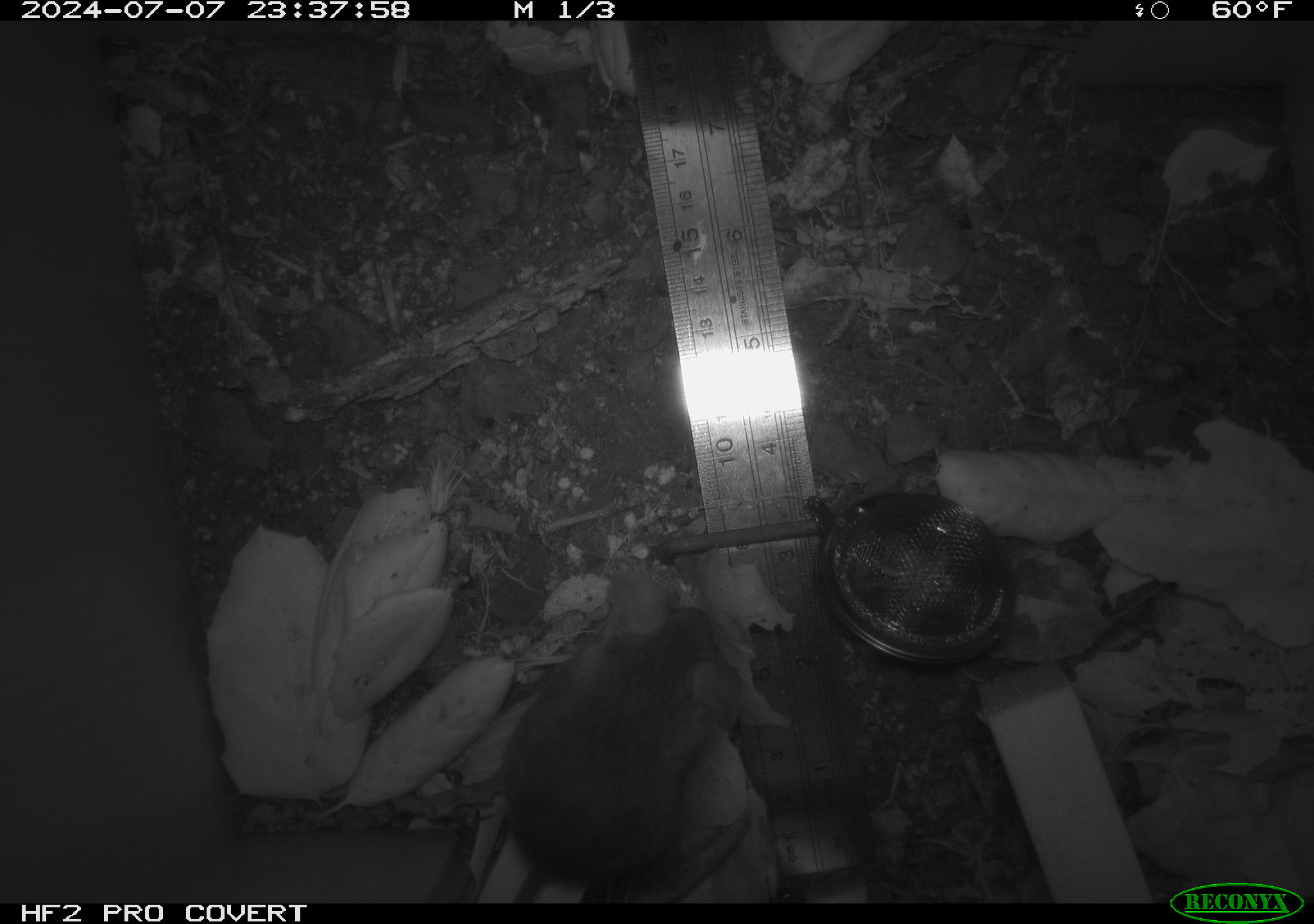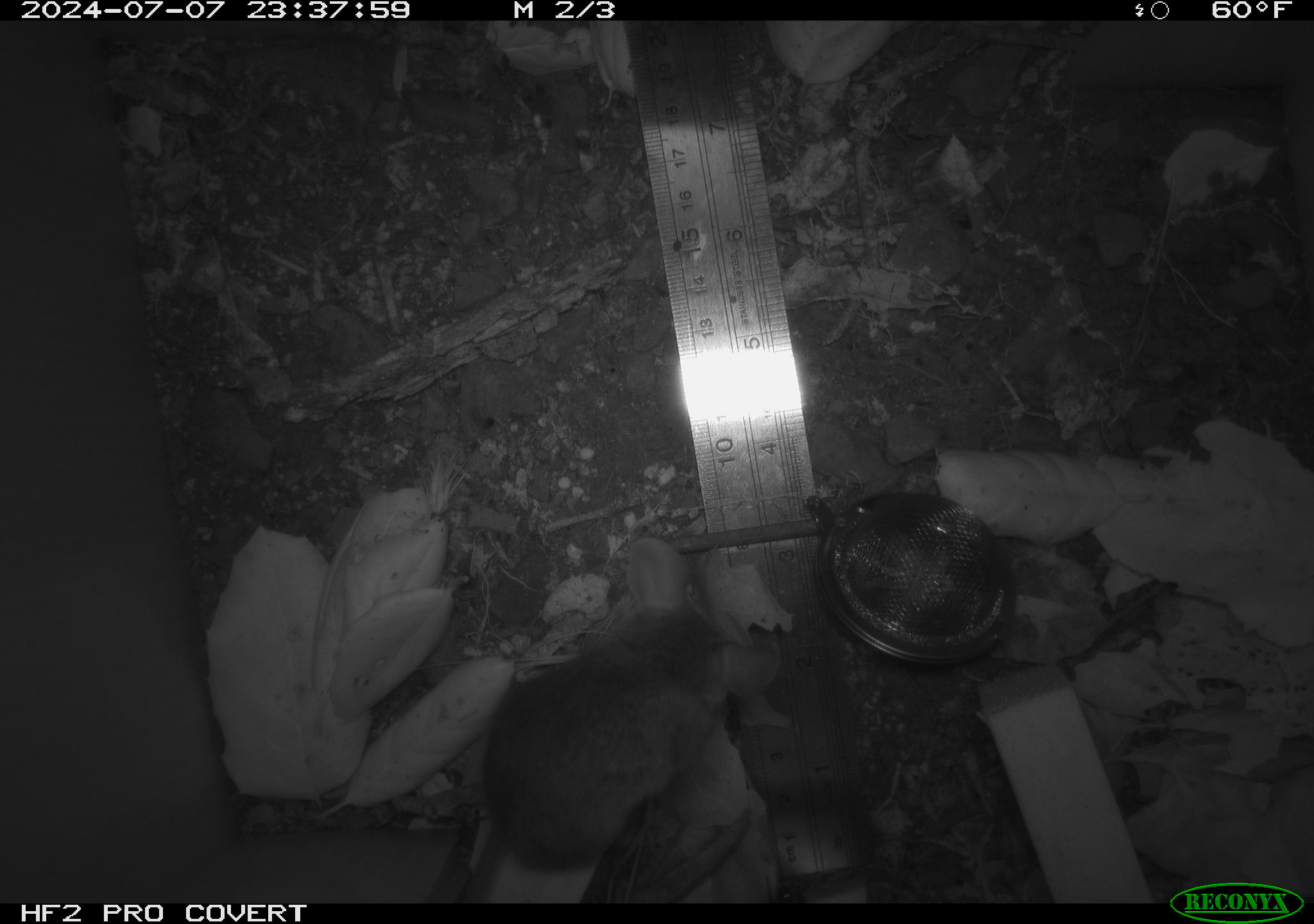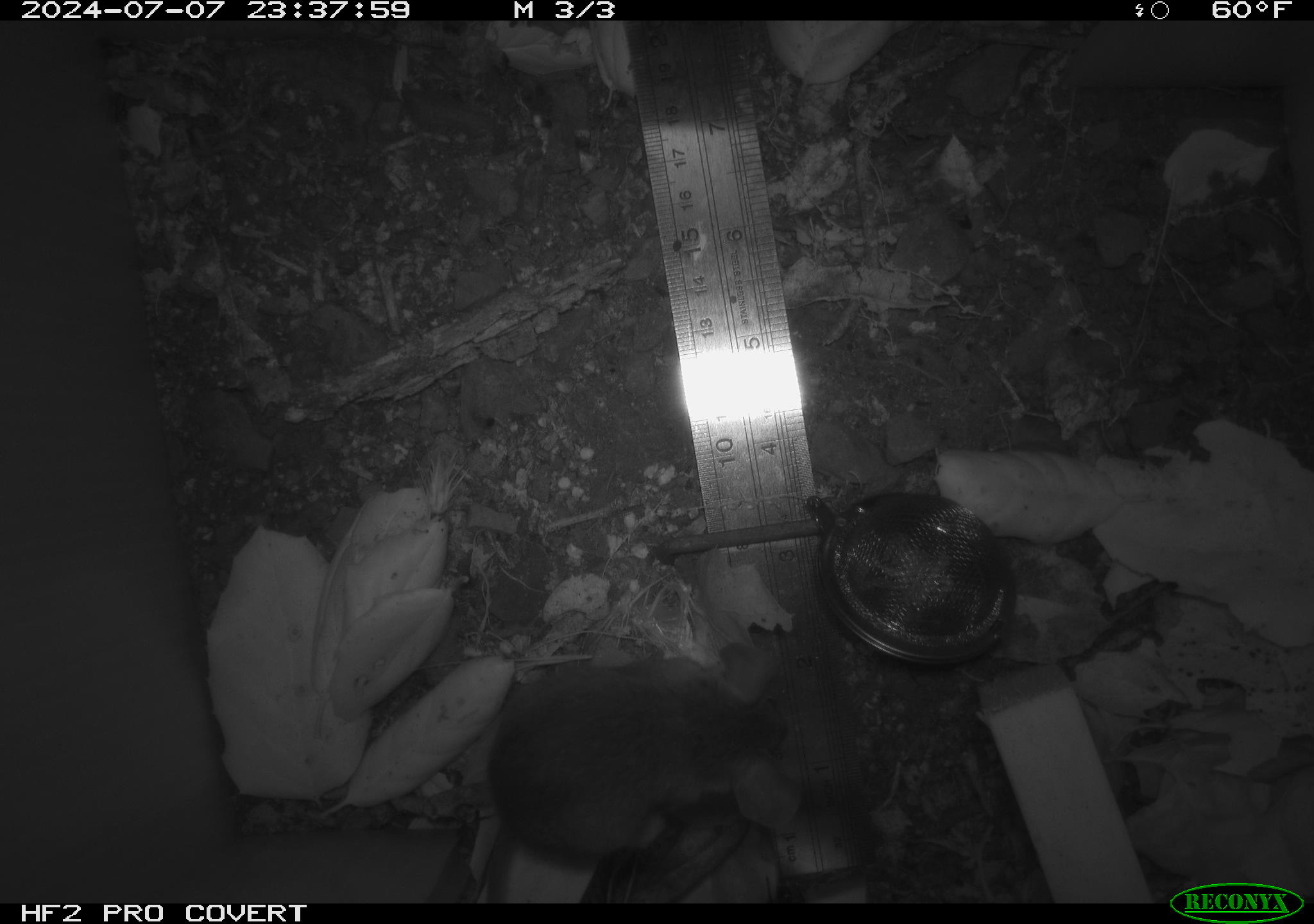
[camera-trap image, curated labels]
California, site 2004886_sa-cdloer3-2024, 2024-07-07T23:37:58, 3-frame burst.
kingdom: Animalia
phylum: Chordata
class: Mammalia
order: Rodentia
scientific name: Rodentia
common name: rodent